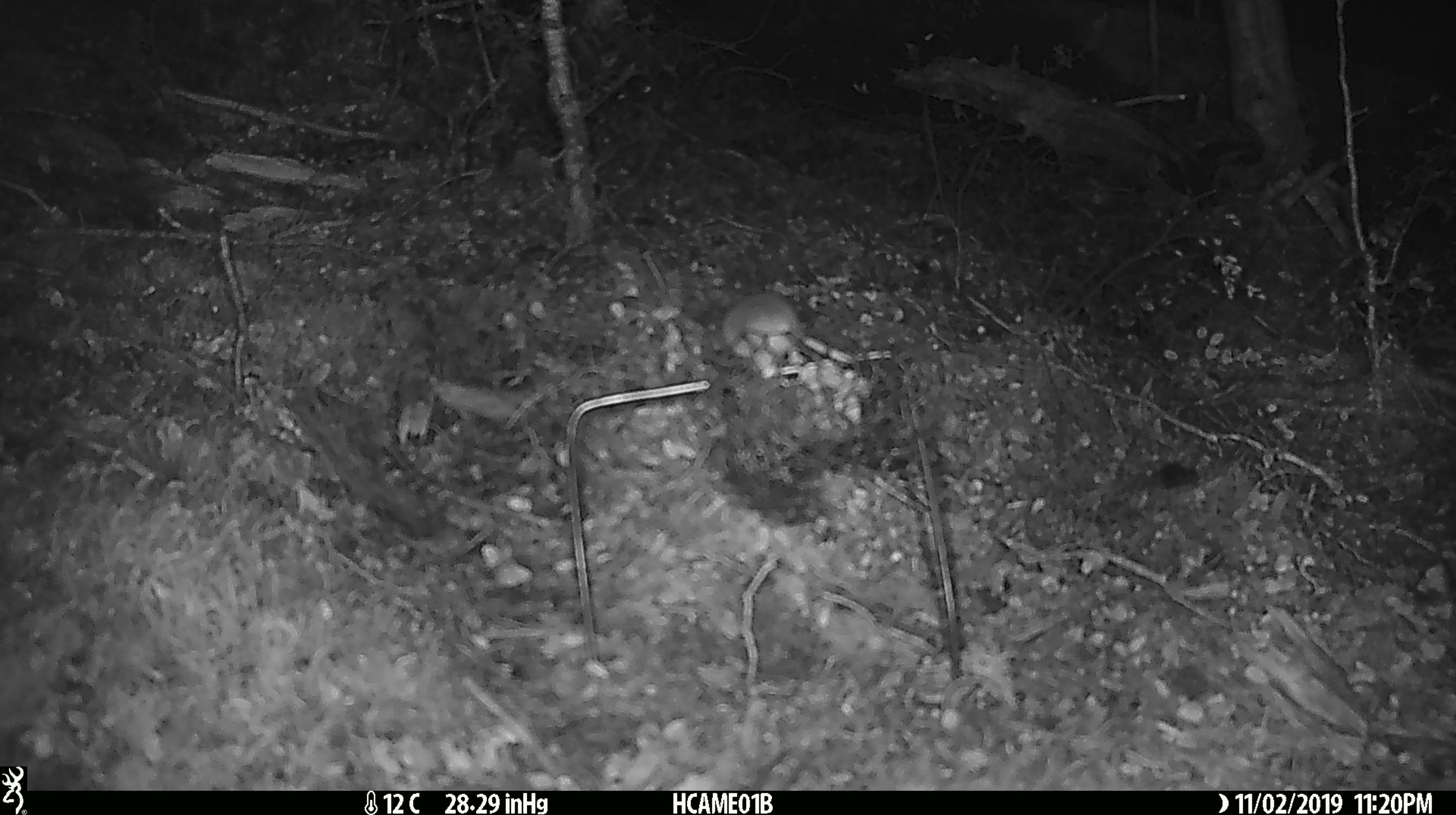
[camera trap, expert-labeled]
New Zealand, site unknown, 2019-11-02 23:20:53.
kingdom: Animalia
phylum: Chordata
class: Mammalia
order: Rodentia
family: Muridae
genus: Mus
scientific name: Mus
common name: mouse